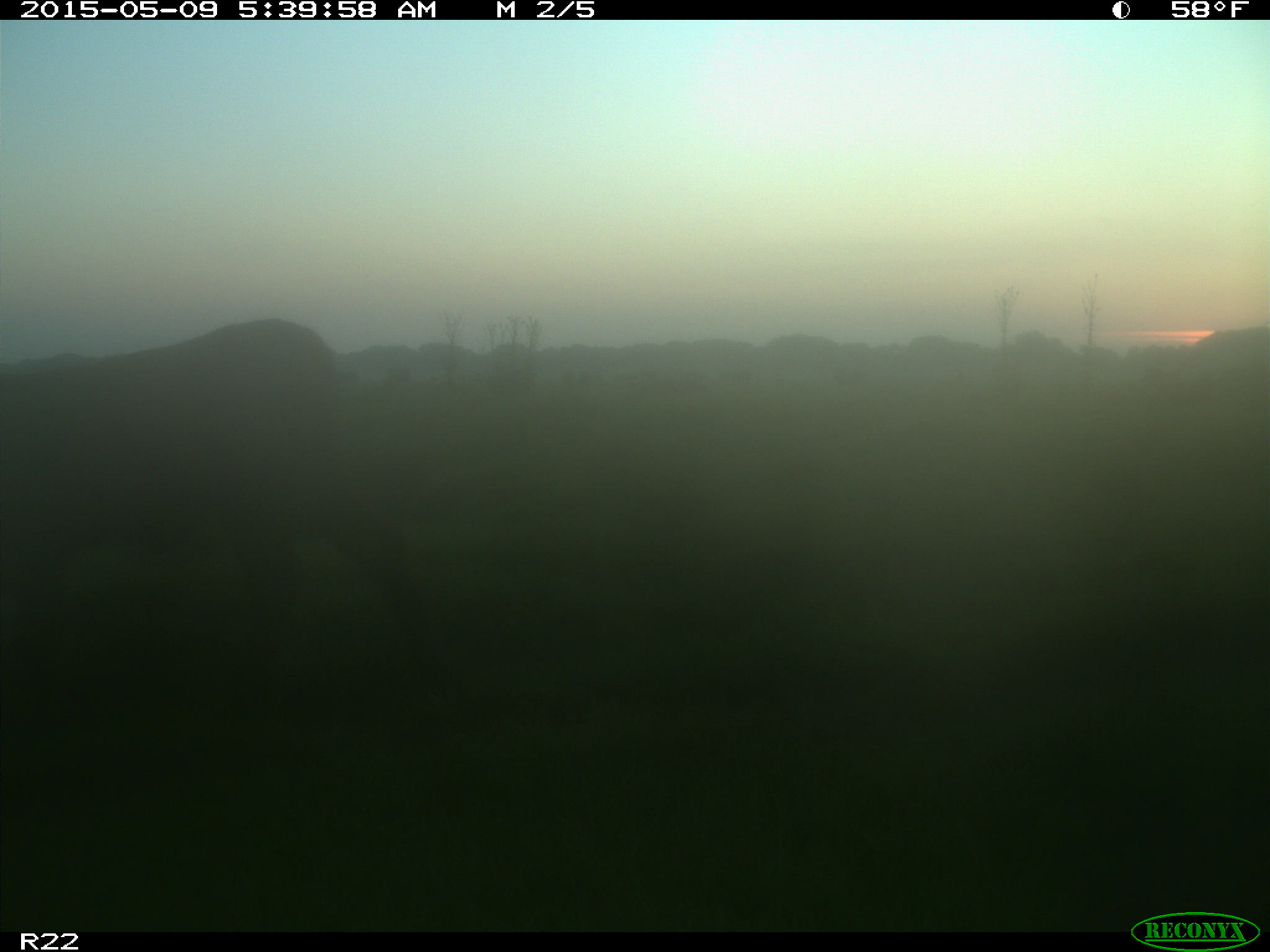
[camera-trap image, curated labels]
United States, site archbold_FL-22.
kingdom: Animalia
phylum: Chordata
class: Mammalia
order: Artiodactyla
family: Bovidae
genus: Bos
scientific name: Bos taurus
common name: domestic cow